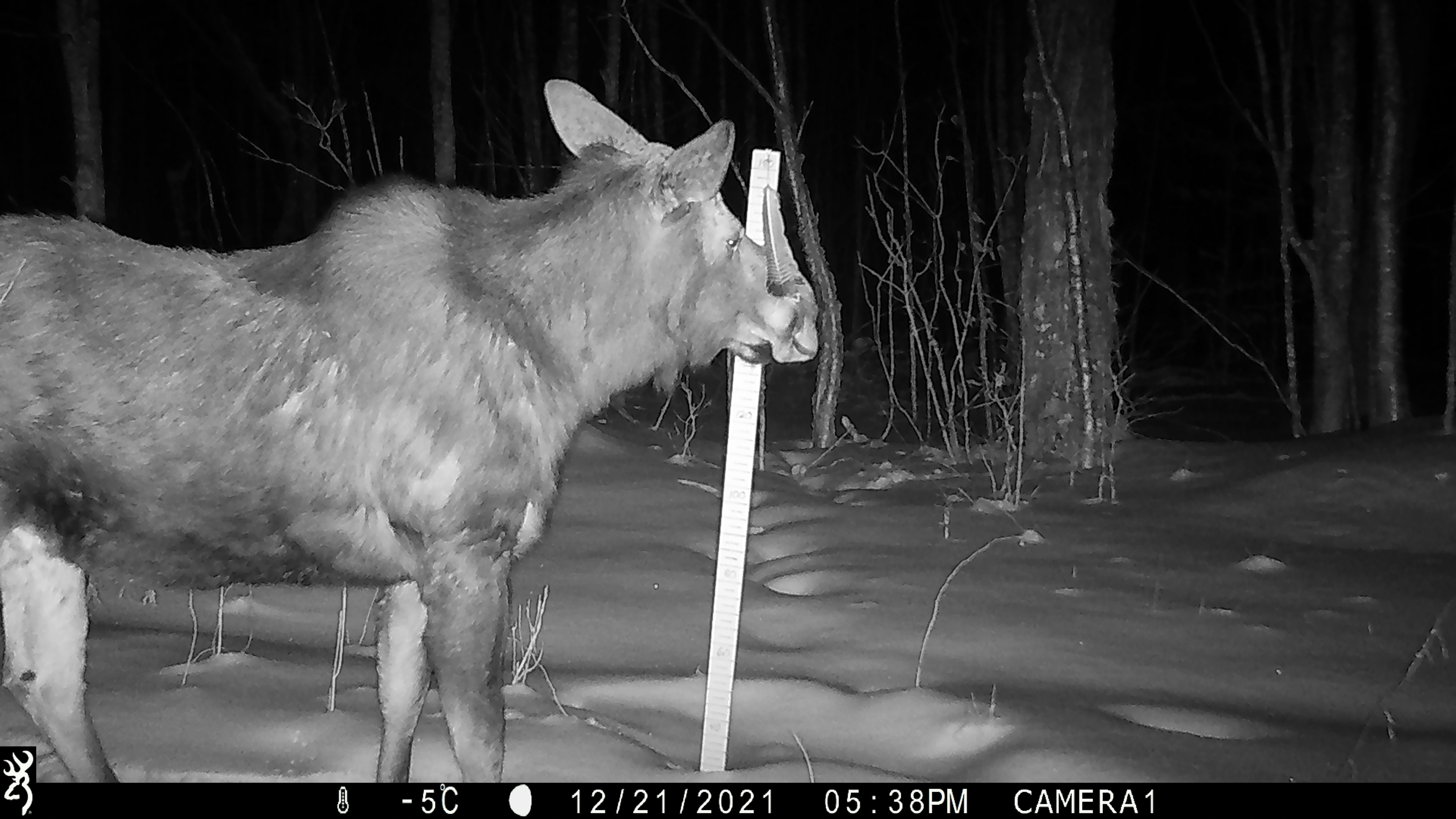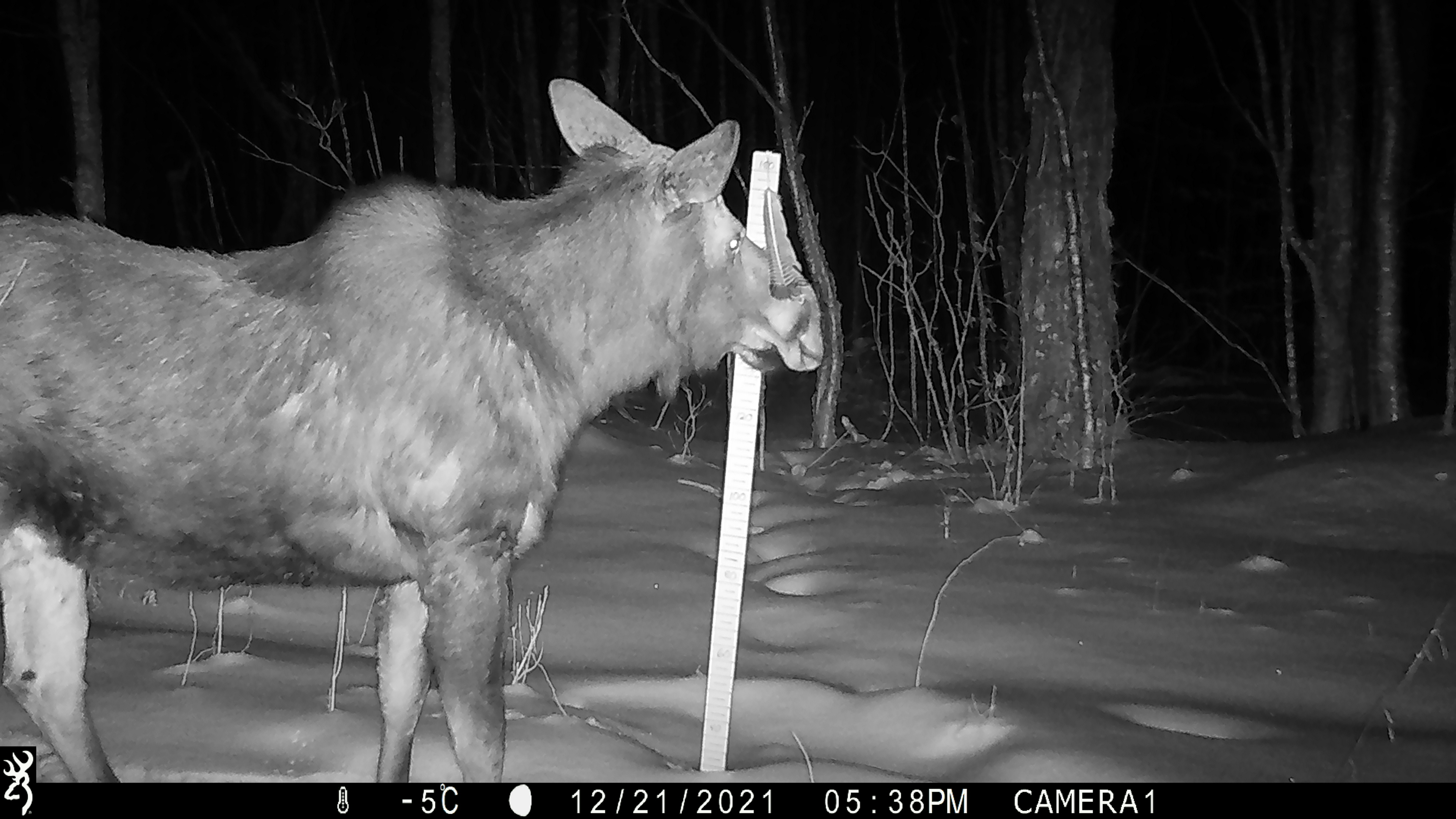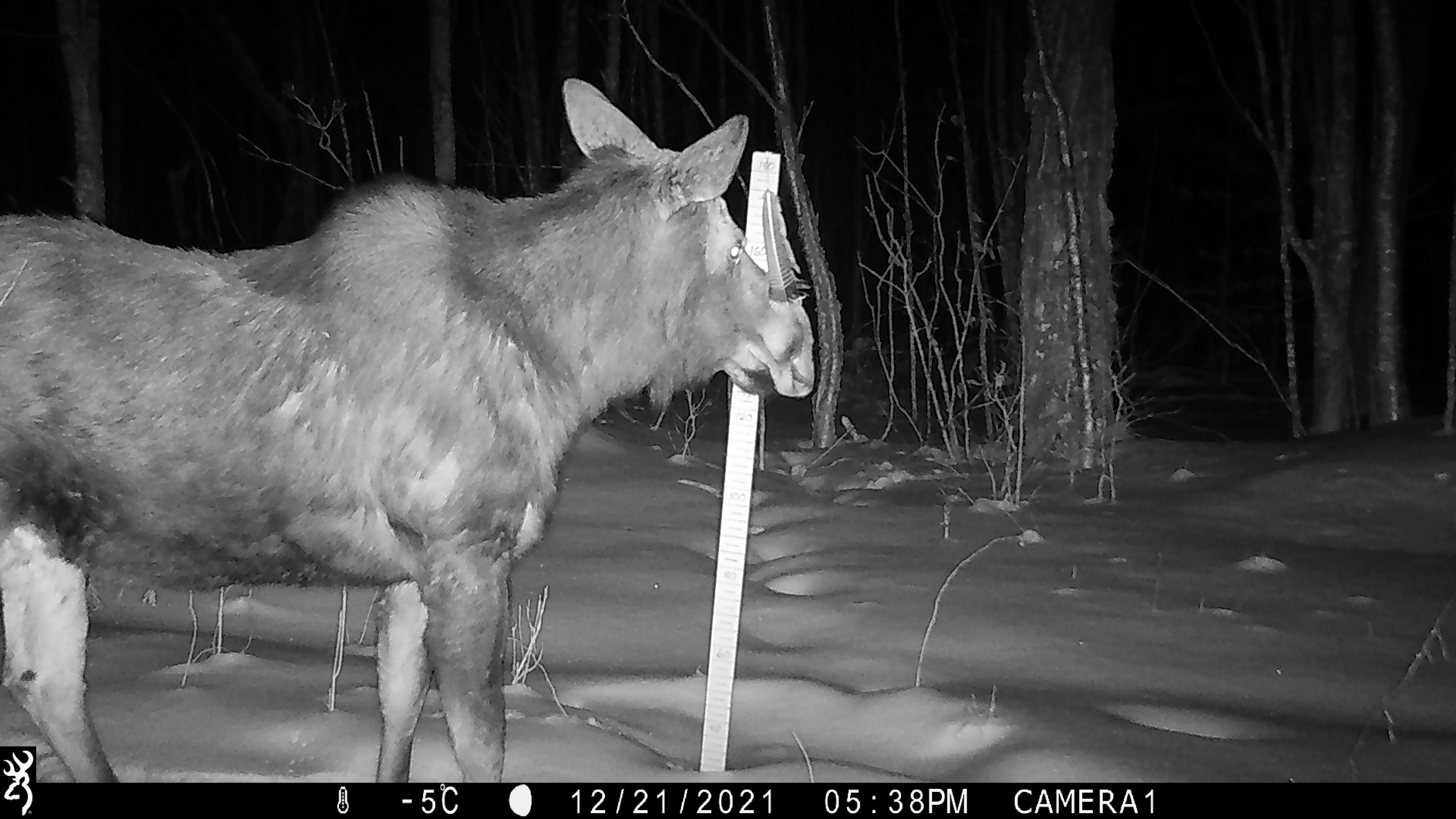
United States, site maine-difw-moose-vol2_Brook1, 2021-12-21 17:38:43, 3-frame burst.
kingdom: Animalia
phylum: Chordata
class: Mammalia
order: Artiodactyla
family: Cervidae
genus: Alces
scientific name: Alces alces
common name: moose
Moose (Alces alces).